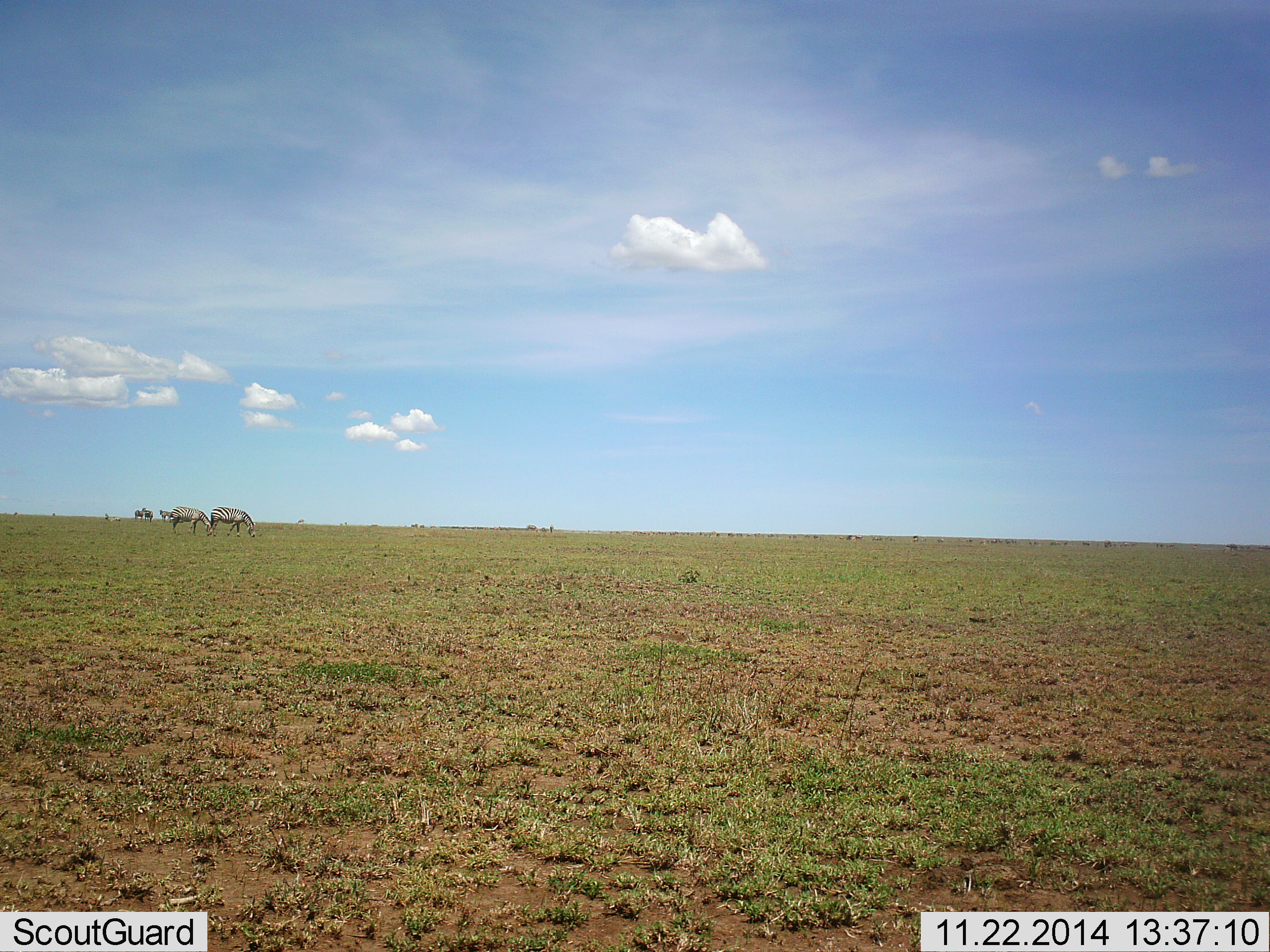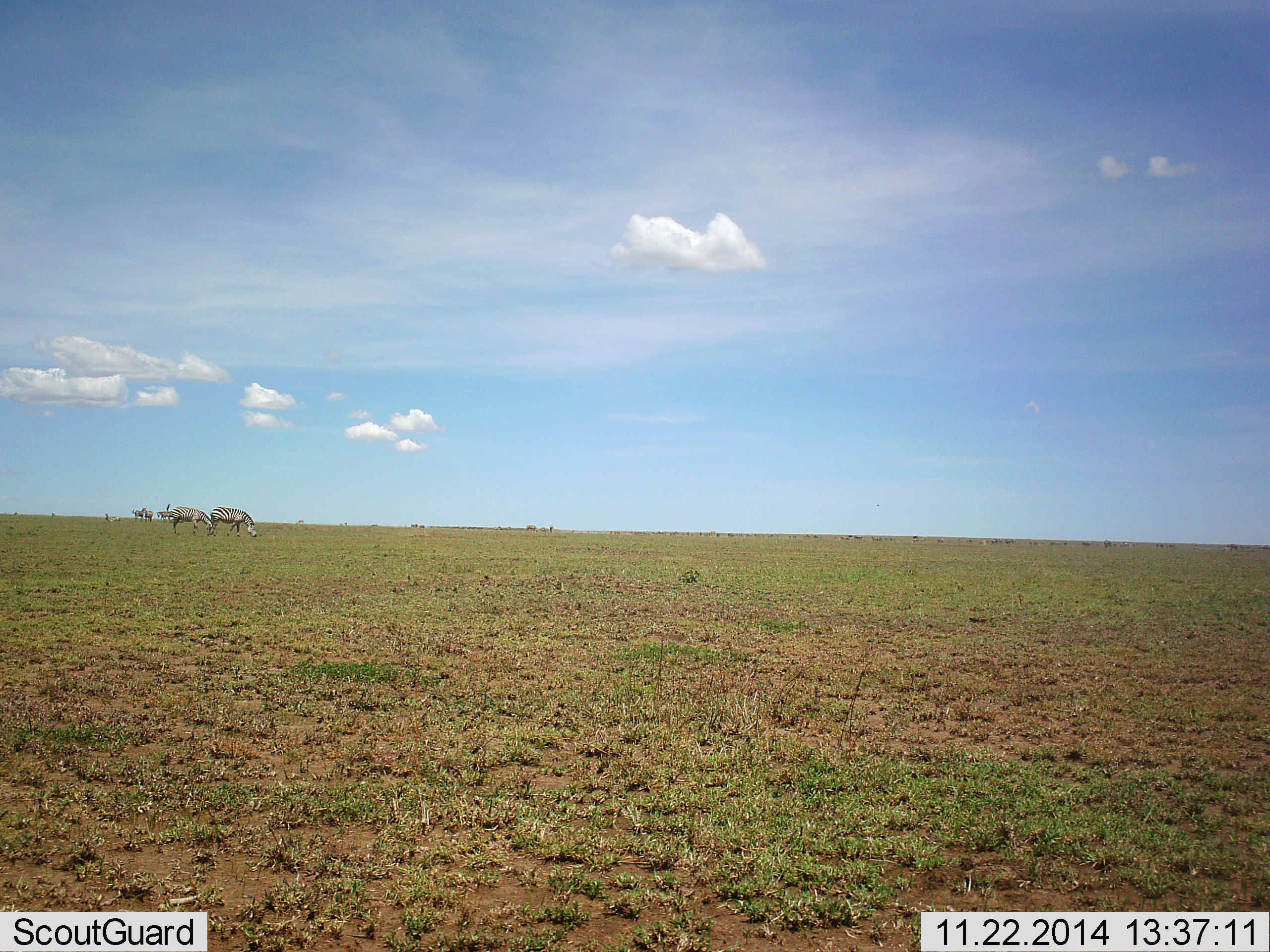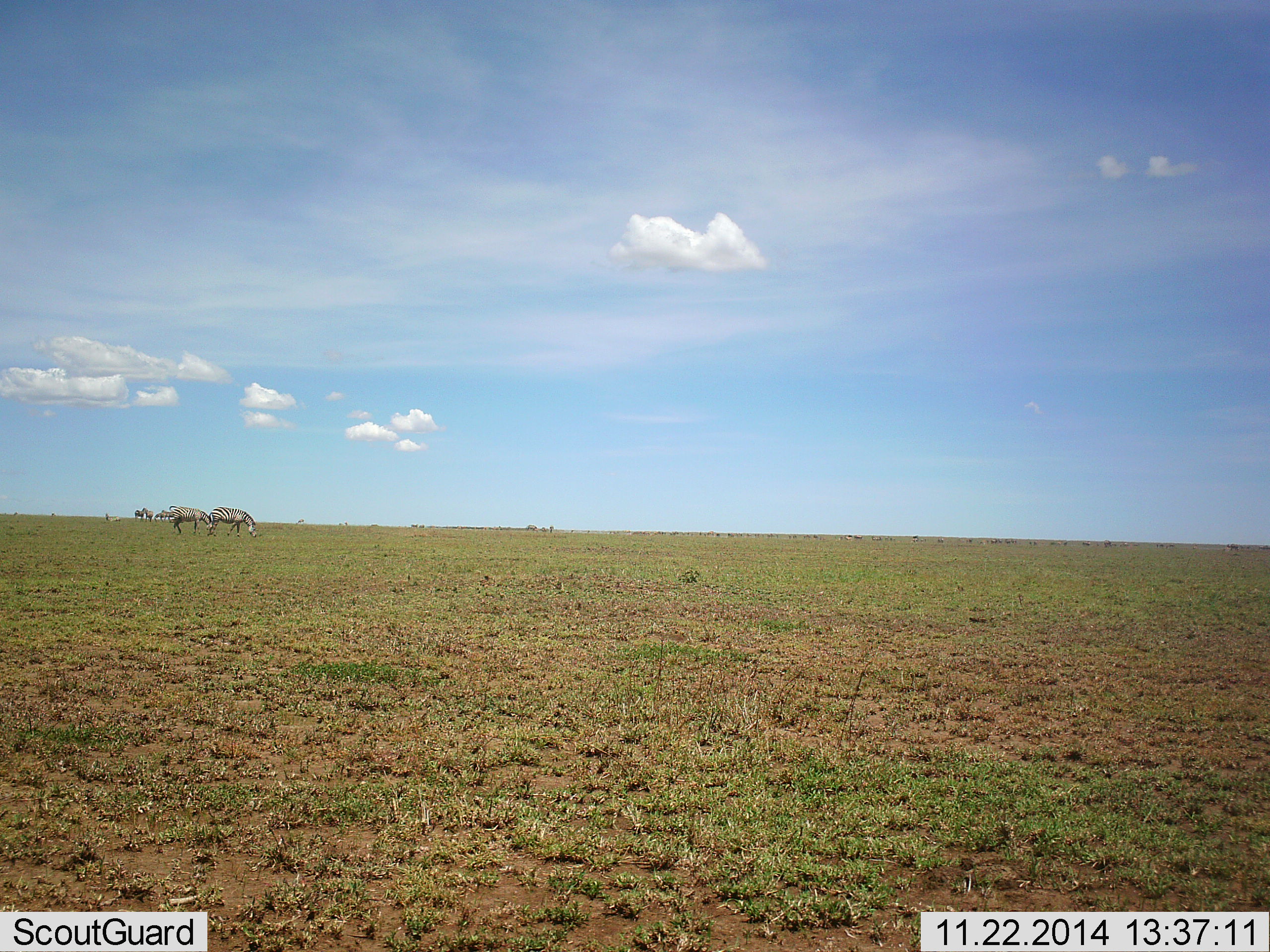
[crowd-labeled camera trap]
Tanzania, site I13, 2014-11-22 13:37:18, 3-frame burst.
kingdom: Animalia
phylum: Chordata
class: Mammalia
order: Perissodactyla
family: Equidae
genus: Equus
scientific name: Equus quagga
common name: plains zebra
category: zebra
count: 5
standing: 30%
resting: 0%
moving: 10%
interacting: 0%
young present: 0%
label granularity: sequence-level